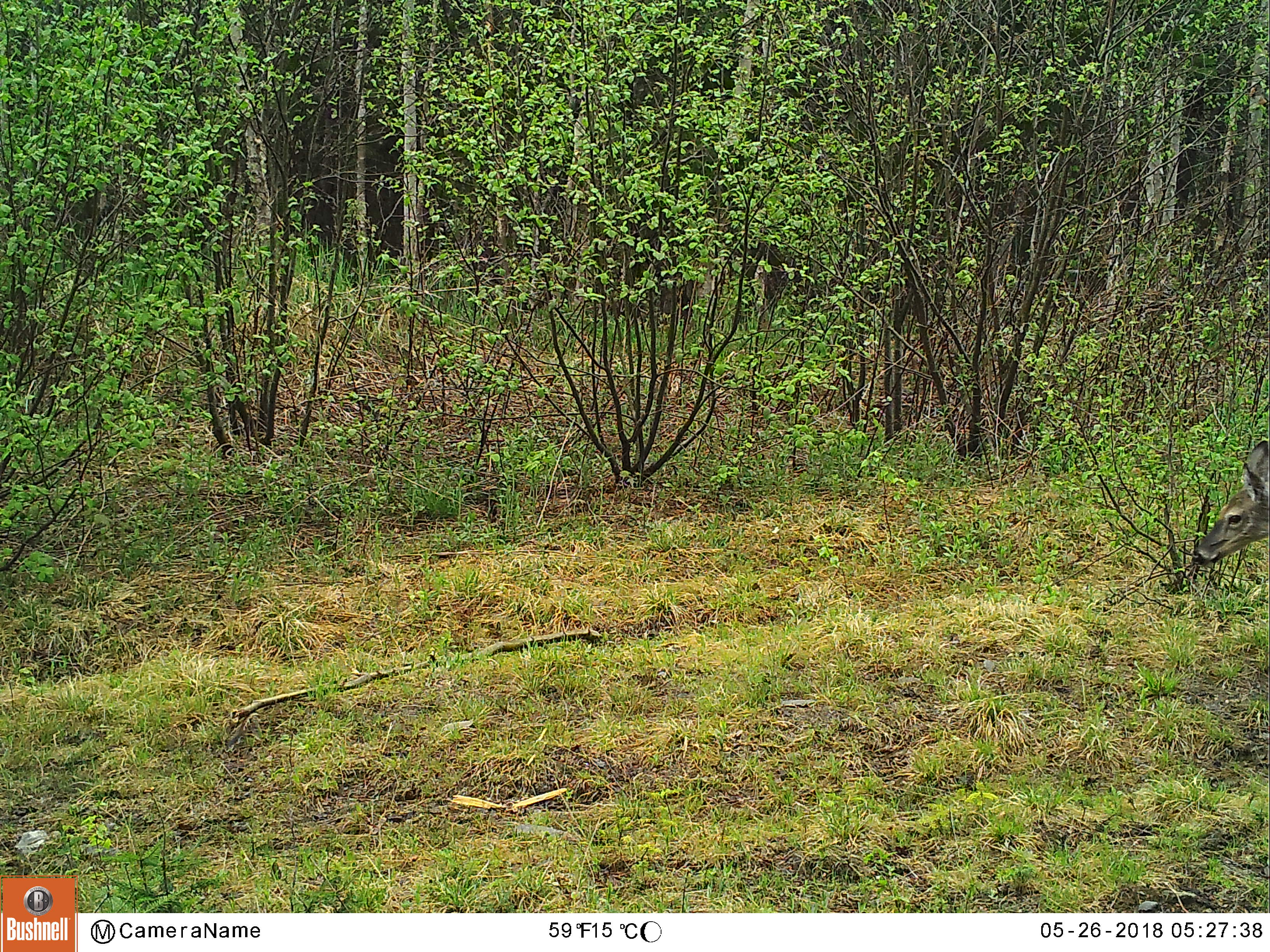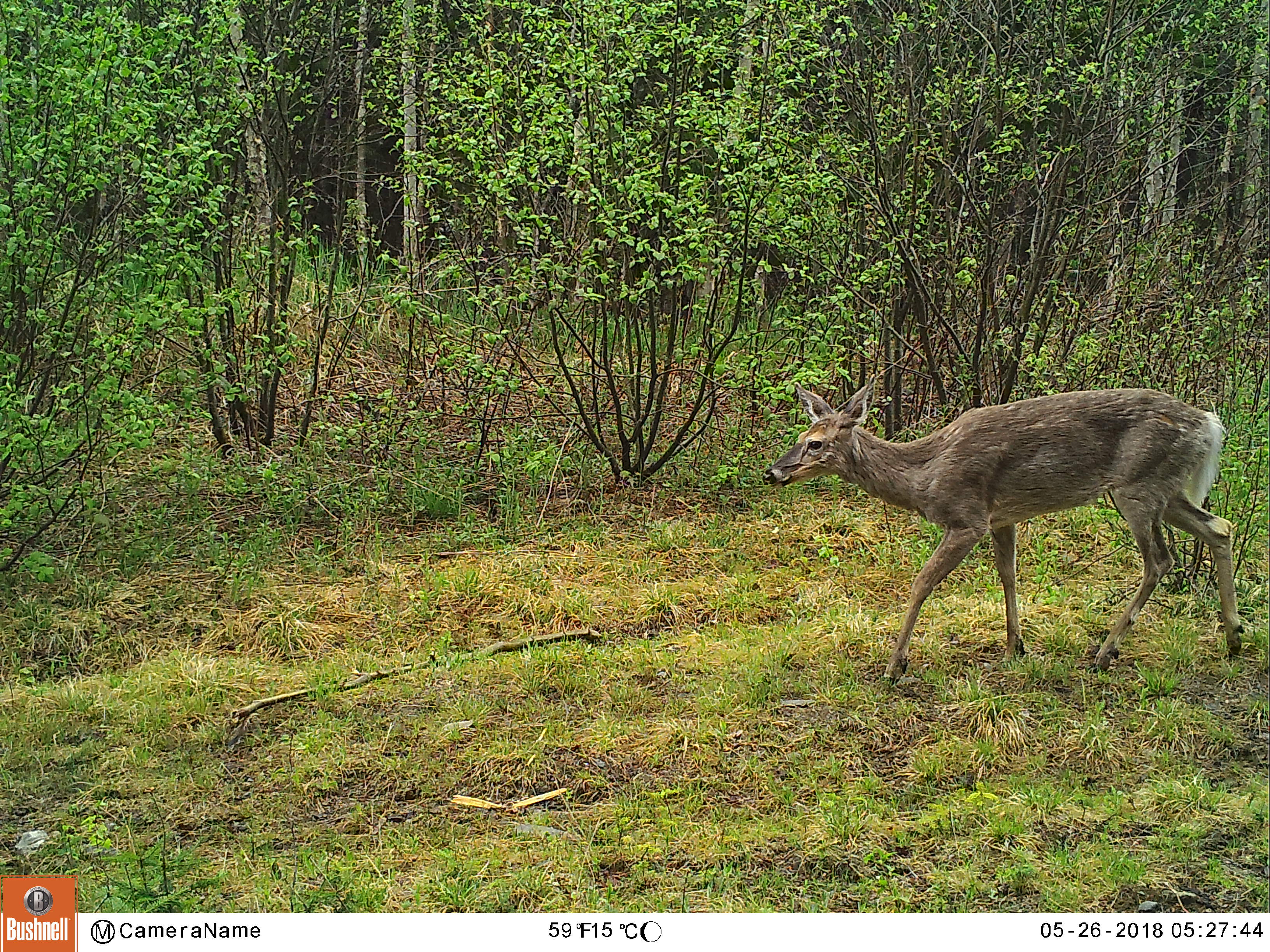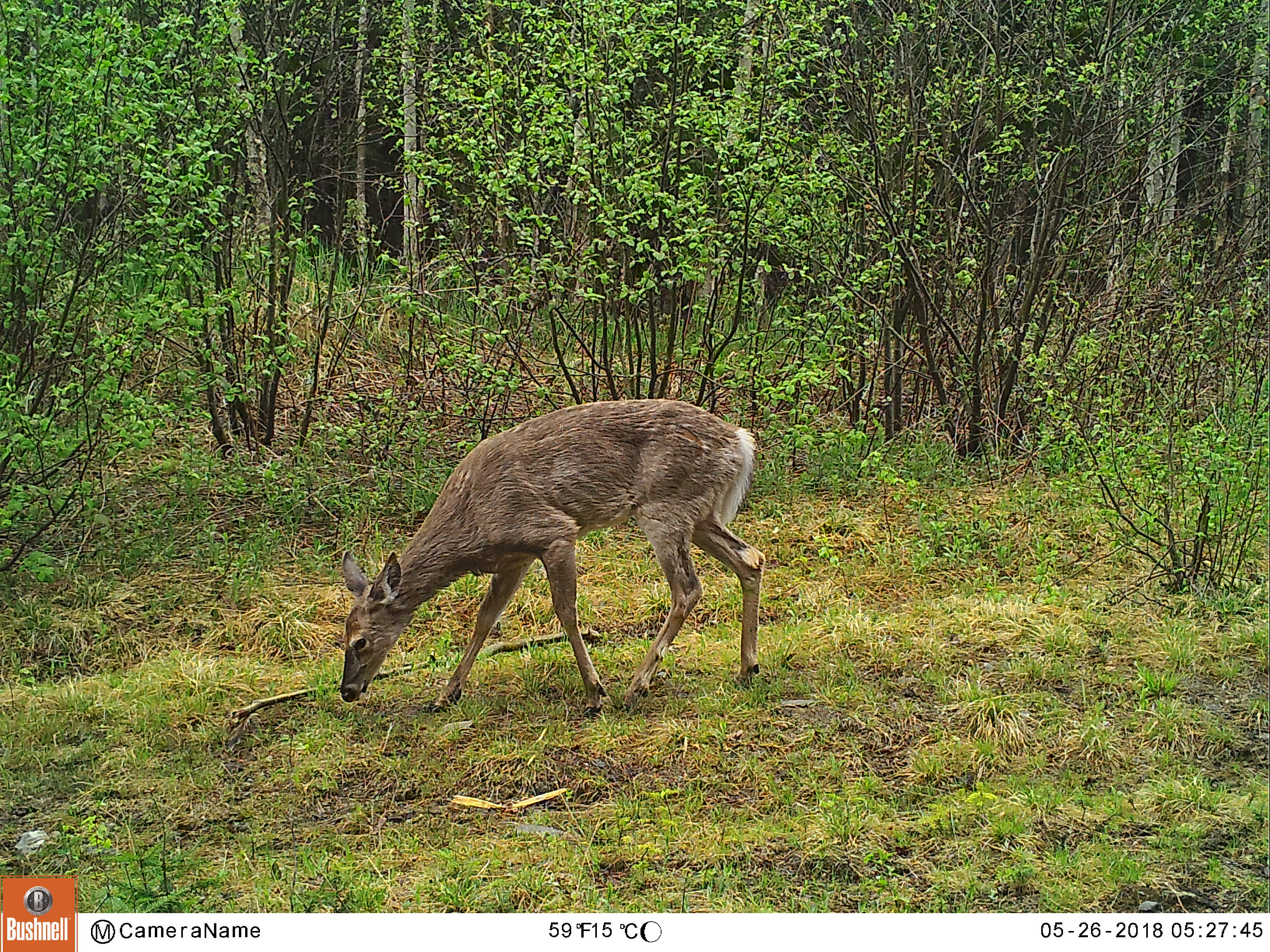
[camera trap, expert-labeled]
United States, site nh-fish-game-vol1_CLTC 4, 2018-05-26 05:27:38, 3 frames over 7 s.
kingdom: Animalia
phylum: Chordata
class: Mammalia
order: Artiodactyla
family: Cervidae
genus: Odocoileus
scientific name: Odocoileus virginianus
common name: white-tailed deer